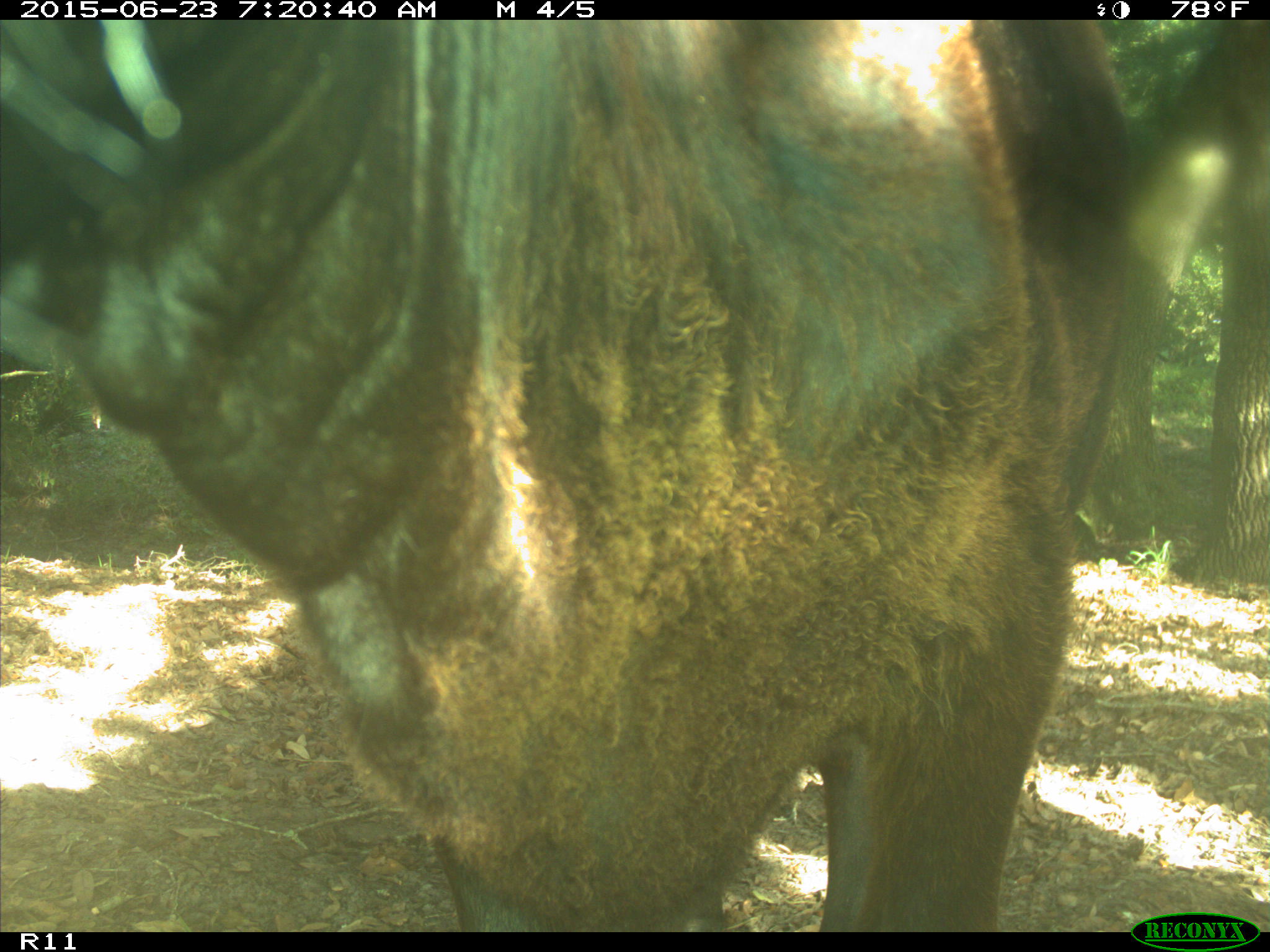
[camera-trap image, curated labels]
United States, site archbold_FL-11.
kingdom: Animalia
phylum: Chordata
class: Mammalia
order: Artiodactyla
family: Bovidae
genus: Bos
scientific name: Bos taurus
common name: domestic cow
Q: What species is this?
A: Bos taurus (domestic cow).